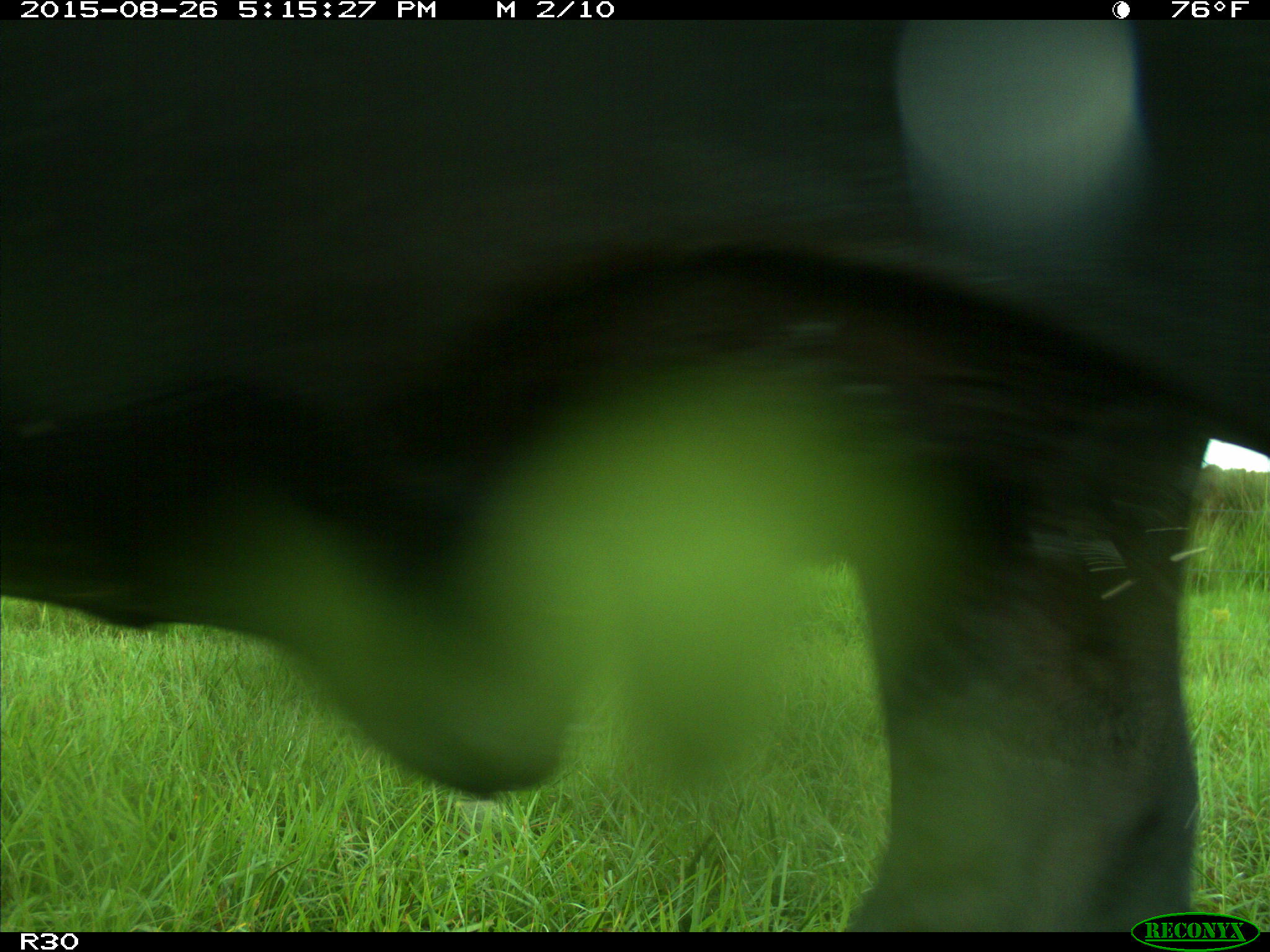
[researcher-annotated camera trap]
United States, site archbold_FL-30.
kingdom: Animalia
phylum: Chordata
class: Mammalia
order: Artiodactyla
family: Bovidae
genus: Bos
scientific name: Bos taurus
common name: domestic cow